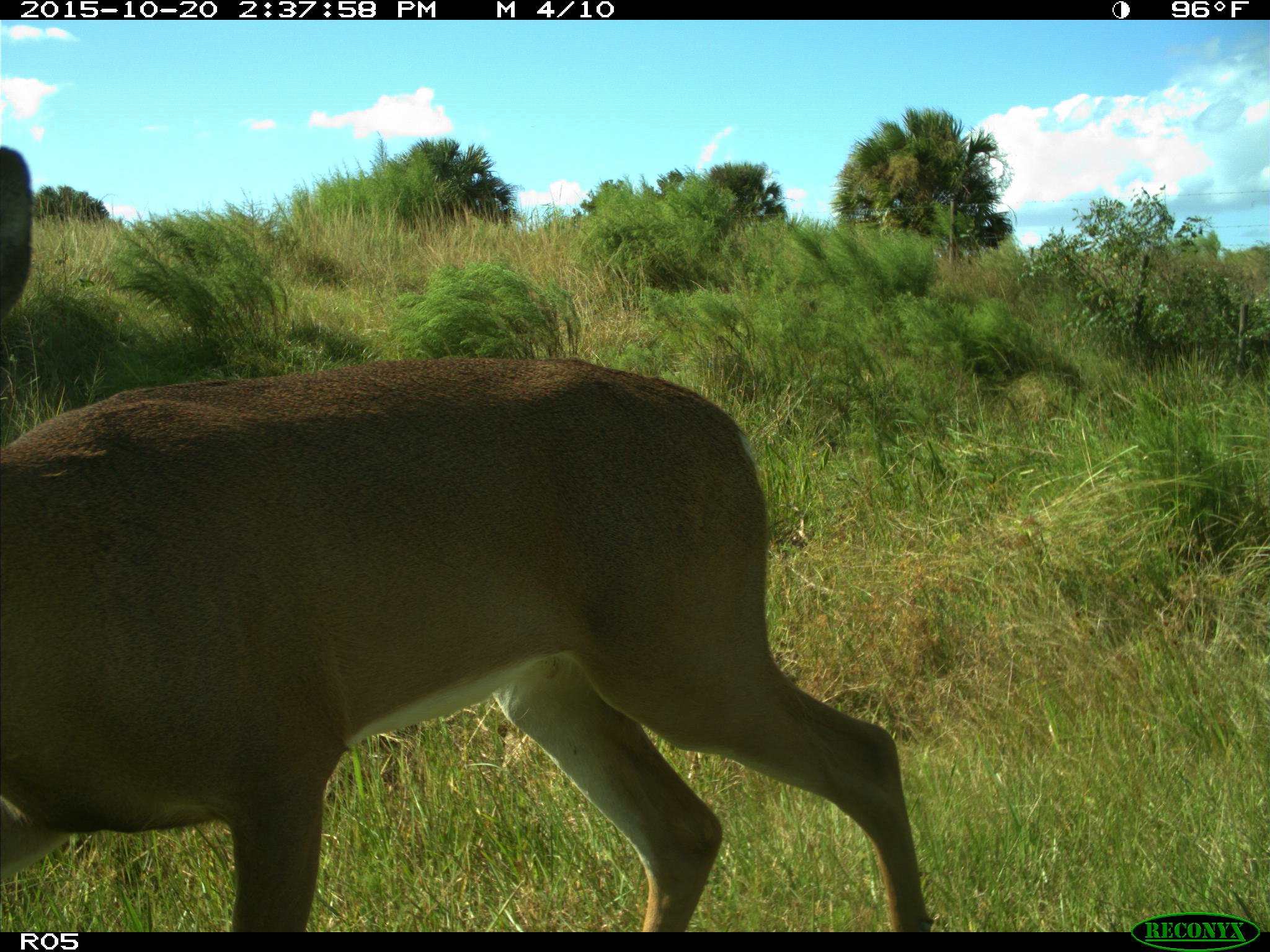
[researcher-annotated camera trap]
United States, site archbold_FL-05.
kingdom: Animalia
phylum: Chordata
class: Mammalia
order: Artiodactyla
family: Cervidae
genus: Odocoileus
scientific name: Odocoileus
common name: deer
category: unidentified deer